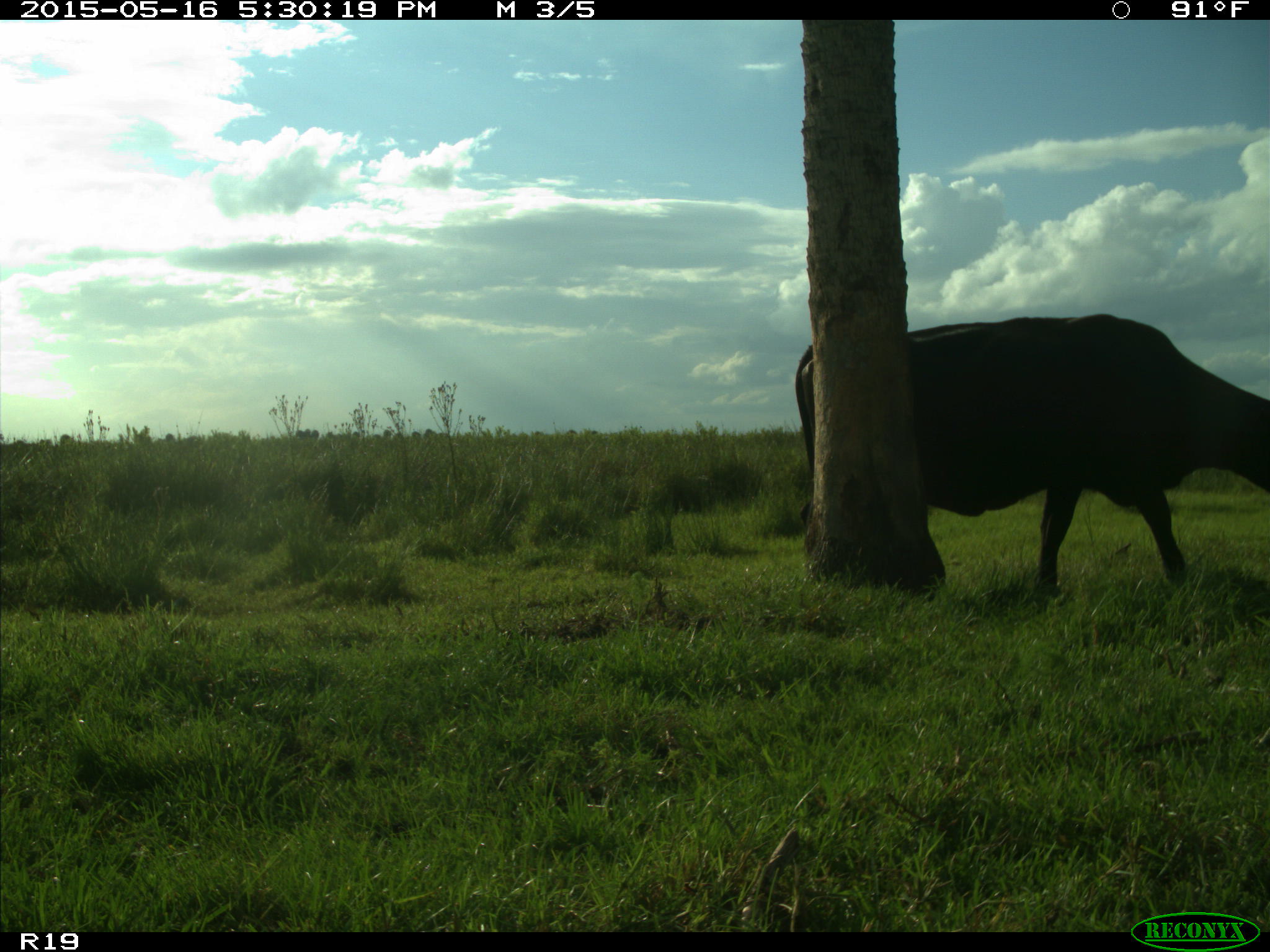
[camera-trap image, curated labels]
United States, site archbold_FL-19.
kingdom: Animalia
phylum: Chordata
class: Mammalia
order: Artiodactyla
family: Bovidae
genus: Bos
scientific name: Bos taurus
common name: domestic cow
Bos taurus (domestic cow).